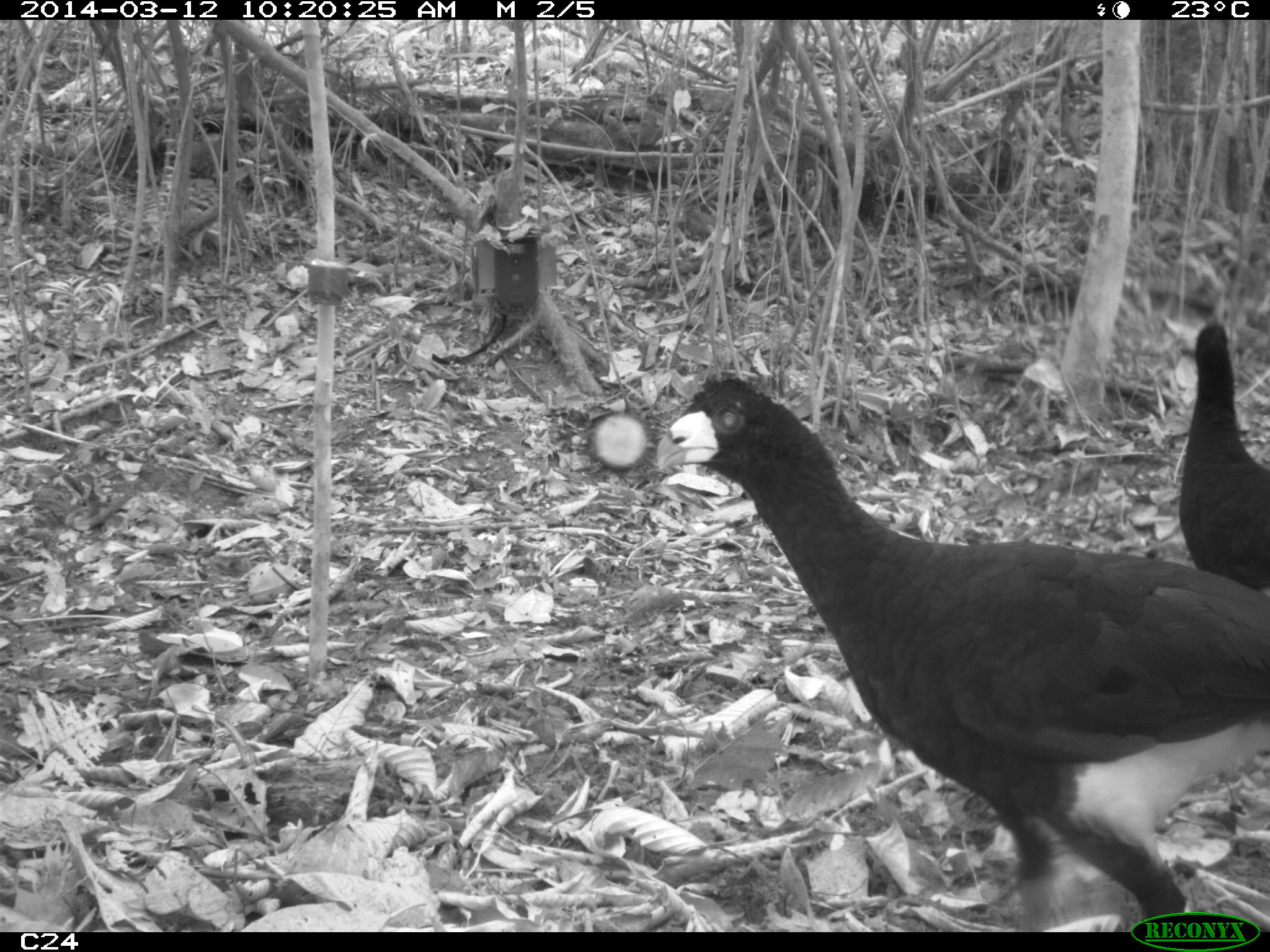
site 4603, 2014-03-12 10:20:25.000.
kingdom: Animalia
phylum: Chordata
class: Aves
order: Galliformes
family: Cracidae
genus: Crax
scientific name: Crax alector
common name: black curassow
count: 2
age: adult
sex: female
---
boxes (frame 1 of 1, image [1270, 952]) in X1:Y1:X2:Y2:
crax alector: 648:372:1270:931; 1153:315:1269:589